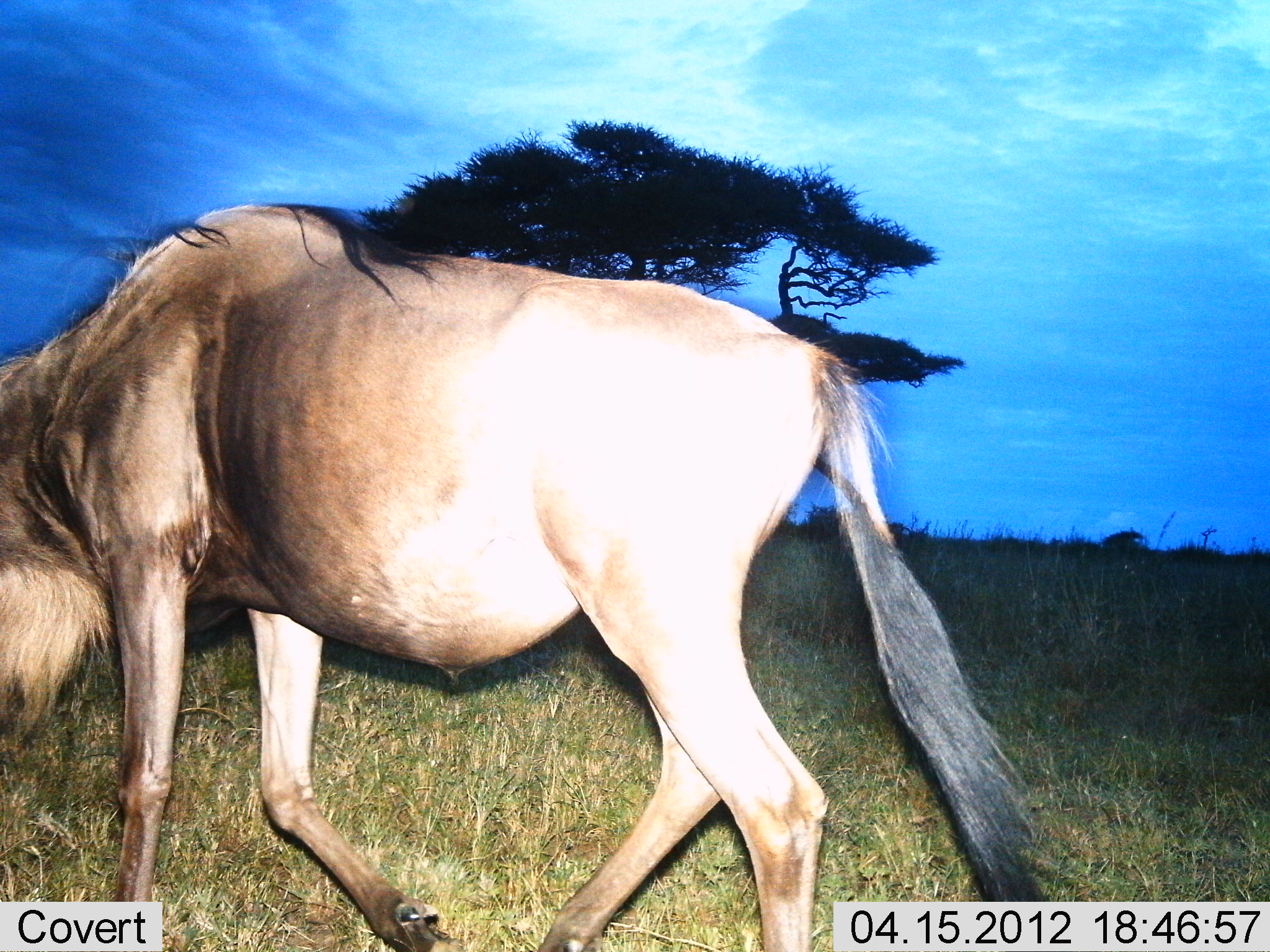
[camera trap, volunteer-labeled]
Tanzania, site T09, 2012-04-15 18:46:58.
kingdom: Animalia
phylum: Chordata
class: Mammalia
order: Artiodactyla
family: Bovidae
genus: Connochaetes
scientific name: Connochaetes taurinus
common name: blue wildebeest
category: wildebeest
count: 1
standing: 0%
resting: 0%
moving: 100%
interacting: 0%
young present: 0%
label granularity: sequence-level